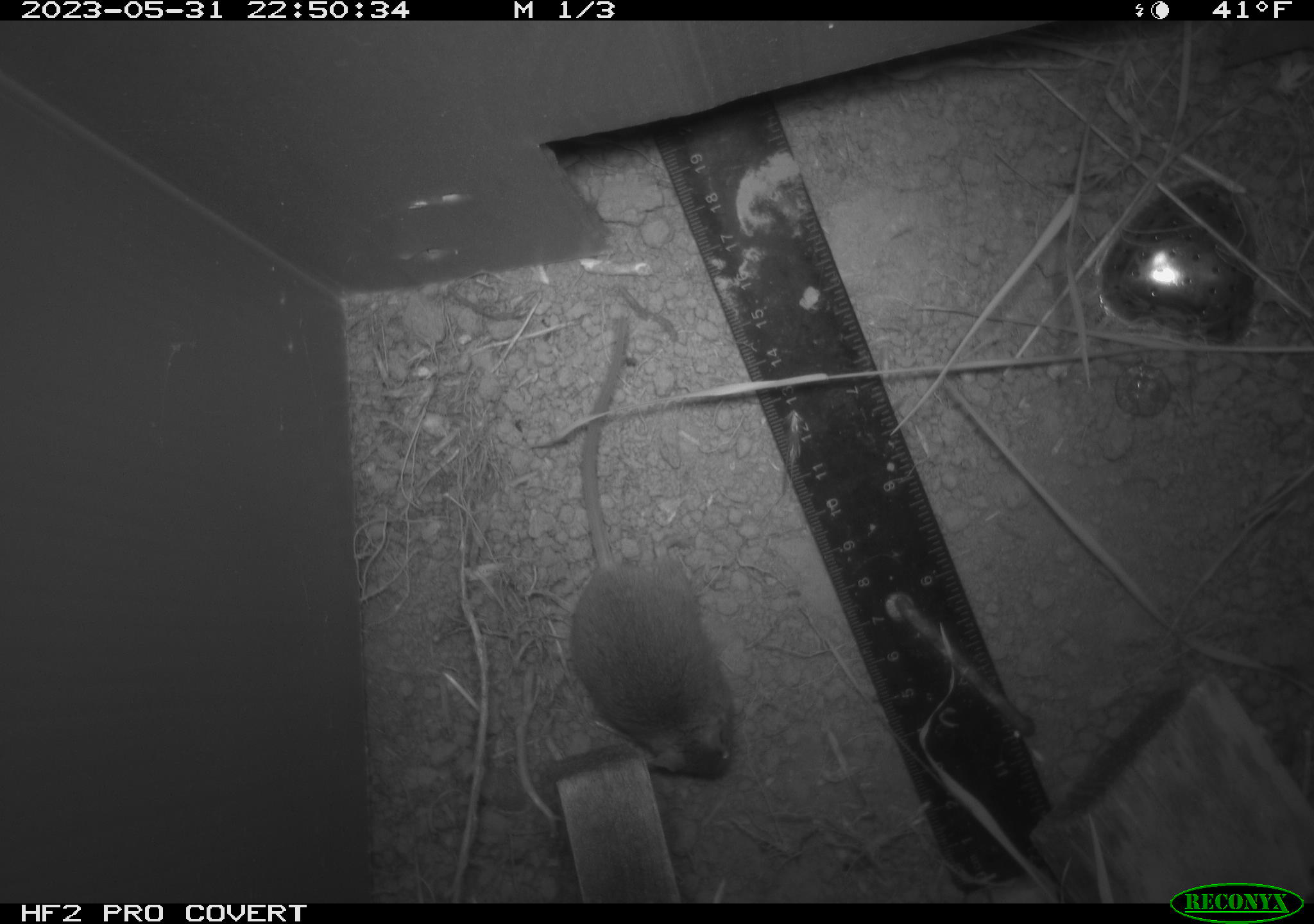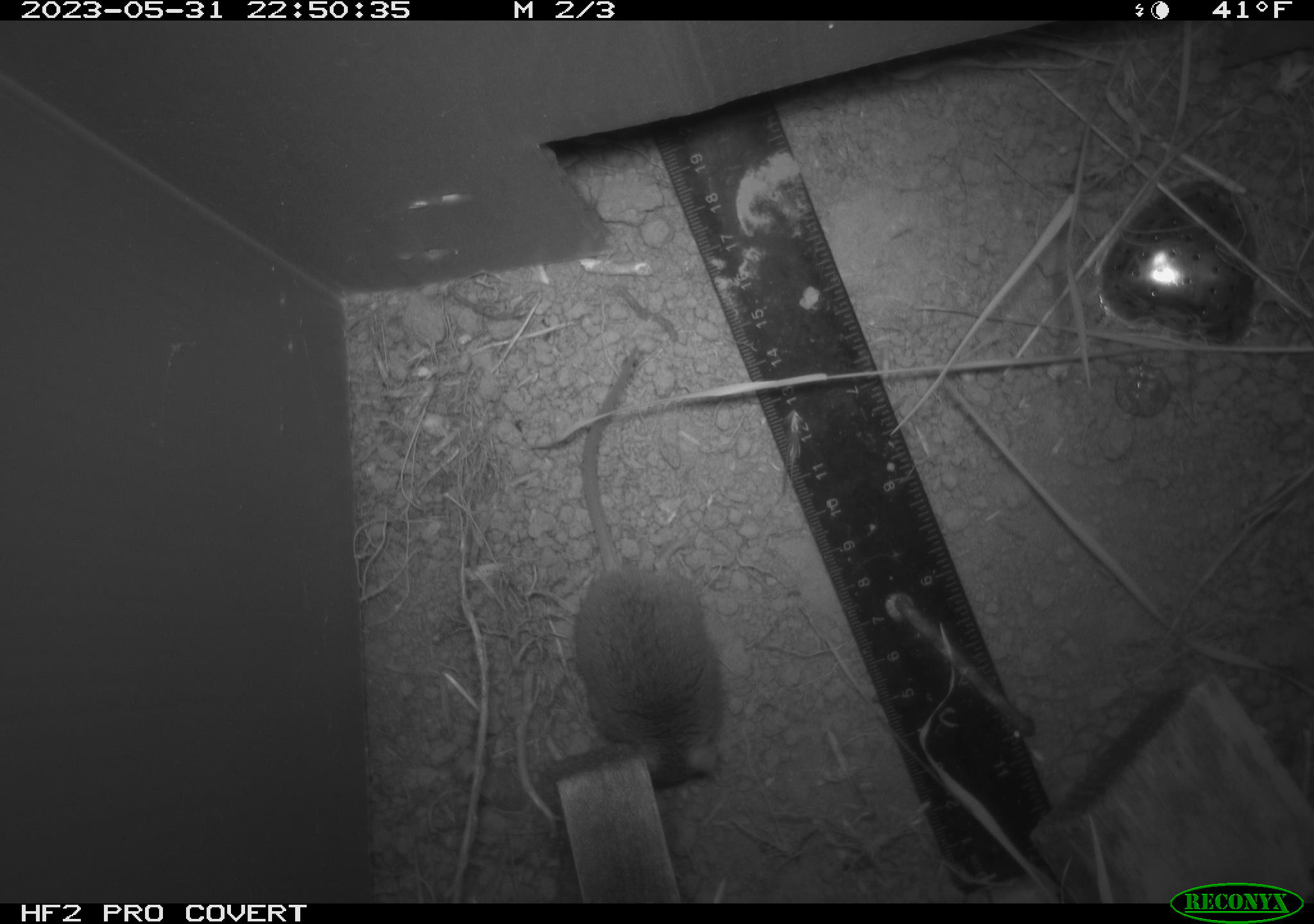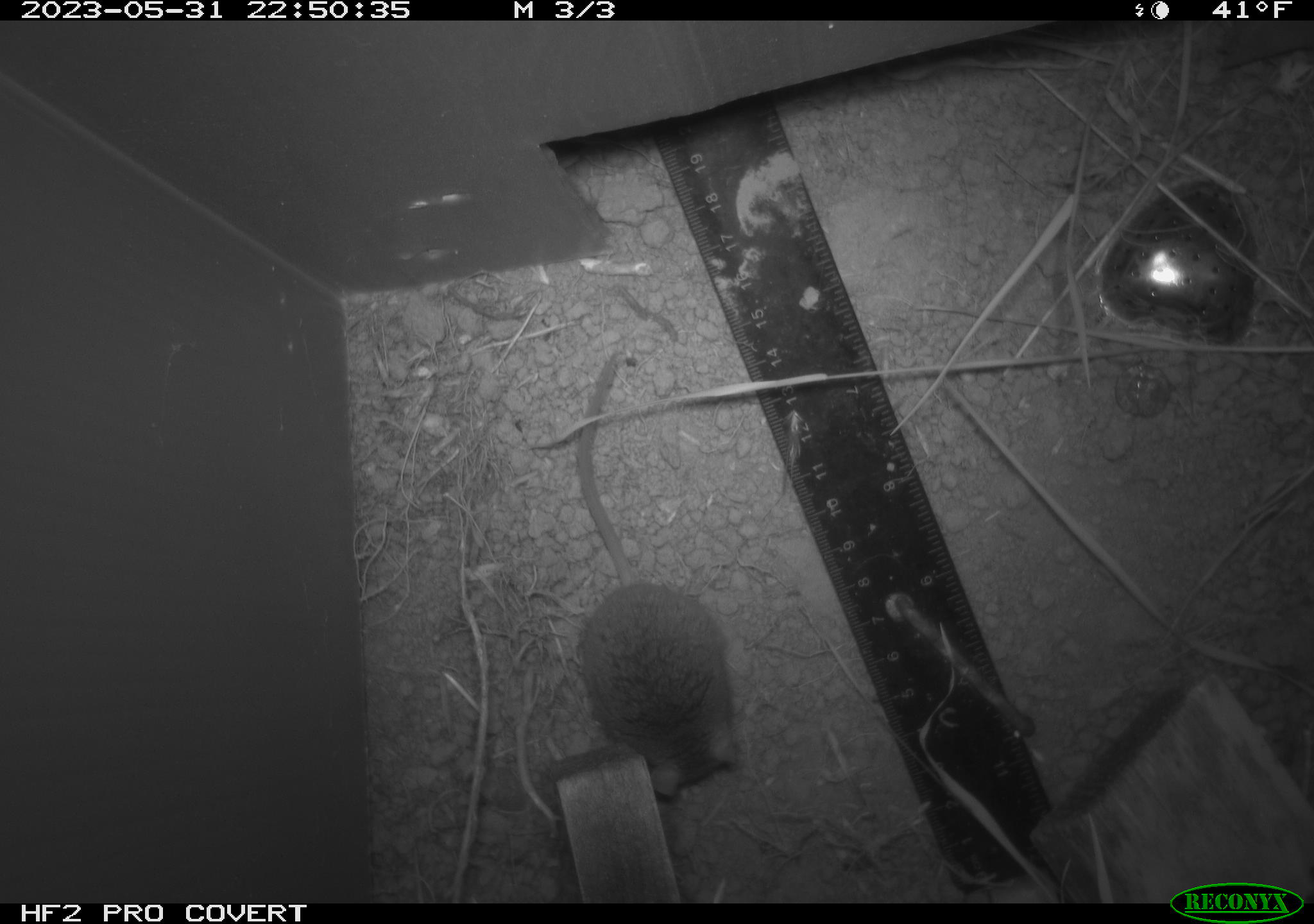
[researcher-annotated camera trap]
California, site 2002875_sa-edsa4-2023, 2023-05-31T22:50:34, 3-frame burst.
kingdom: Animalia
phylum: Chordata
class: Mammalia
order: Rodentia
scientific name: Rodentia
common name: mouse species